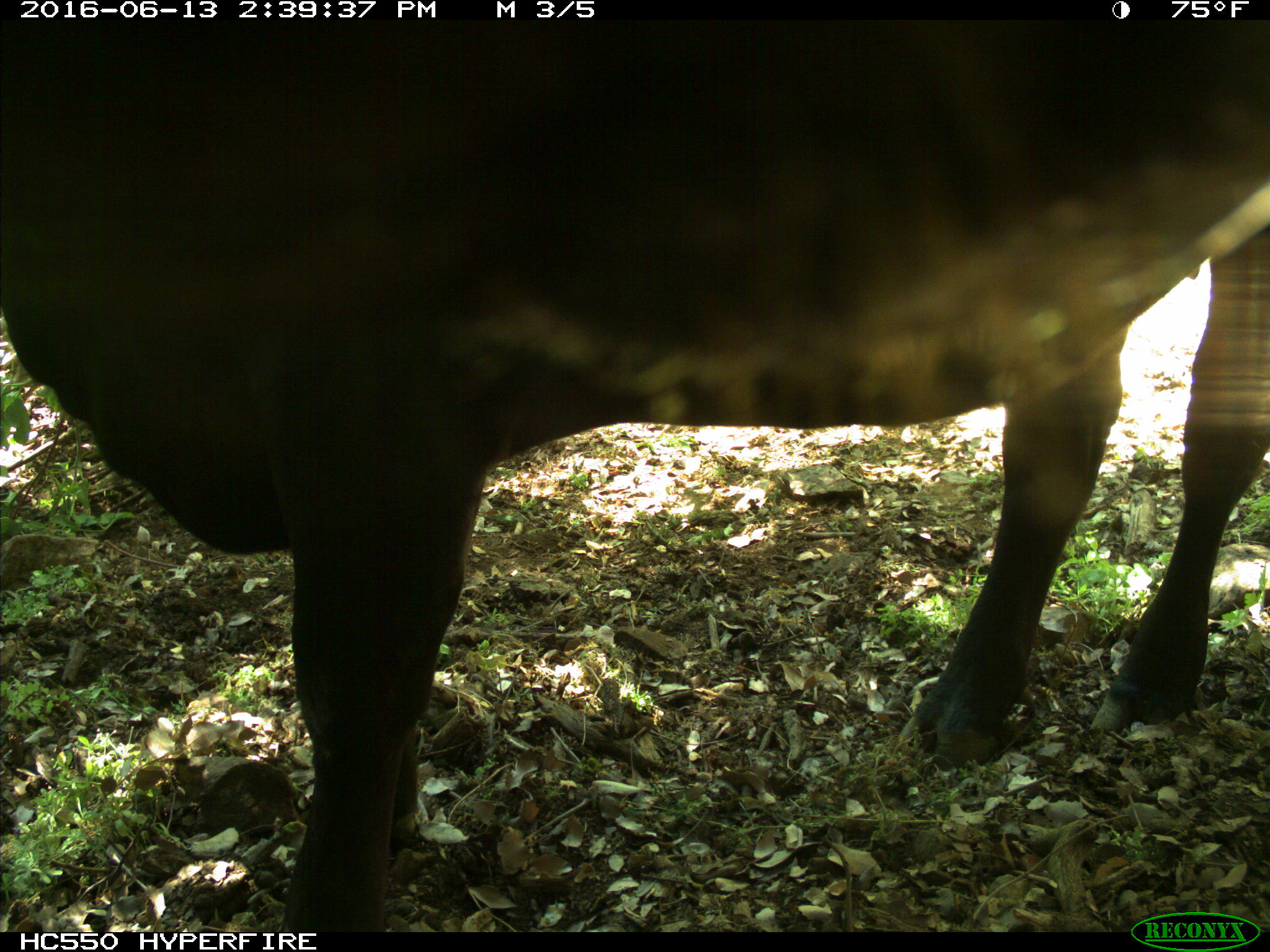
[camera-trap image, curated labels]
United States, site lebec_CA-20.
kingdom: Animalia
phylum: Chordata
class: Mammalia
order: Artiodactyla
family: Bovidae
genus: Bos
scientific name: Bos taurus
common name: domestic cow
Bos taurus (domestic cow).